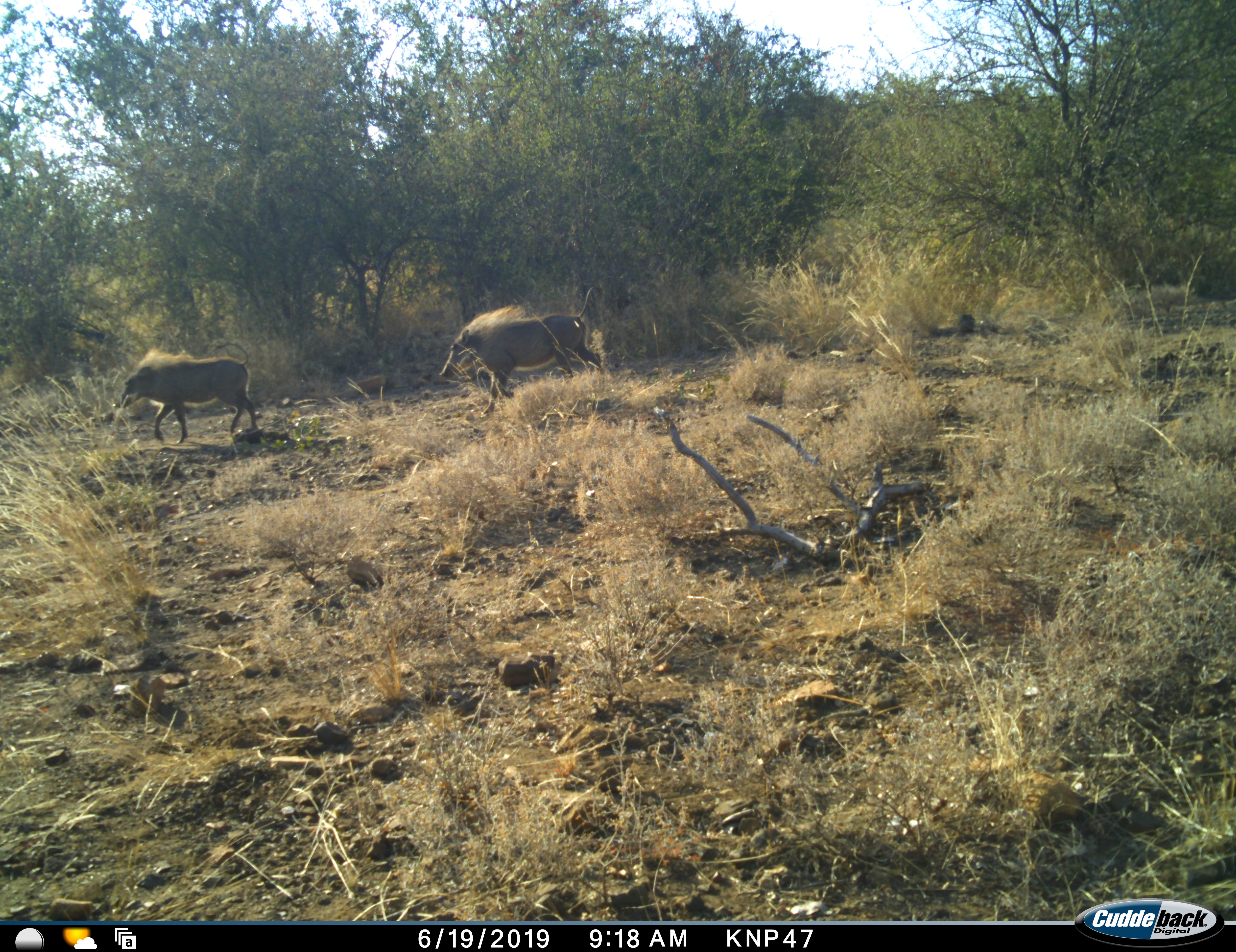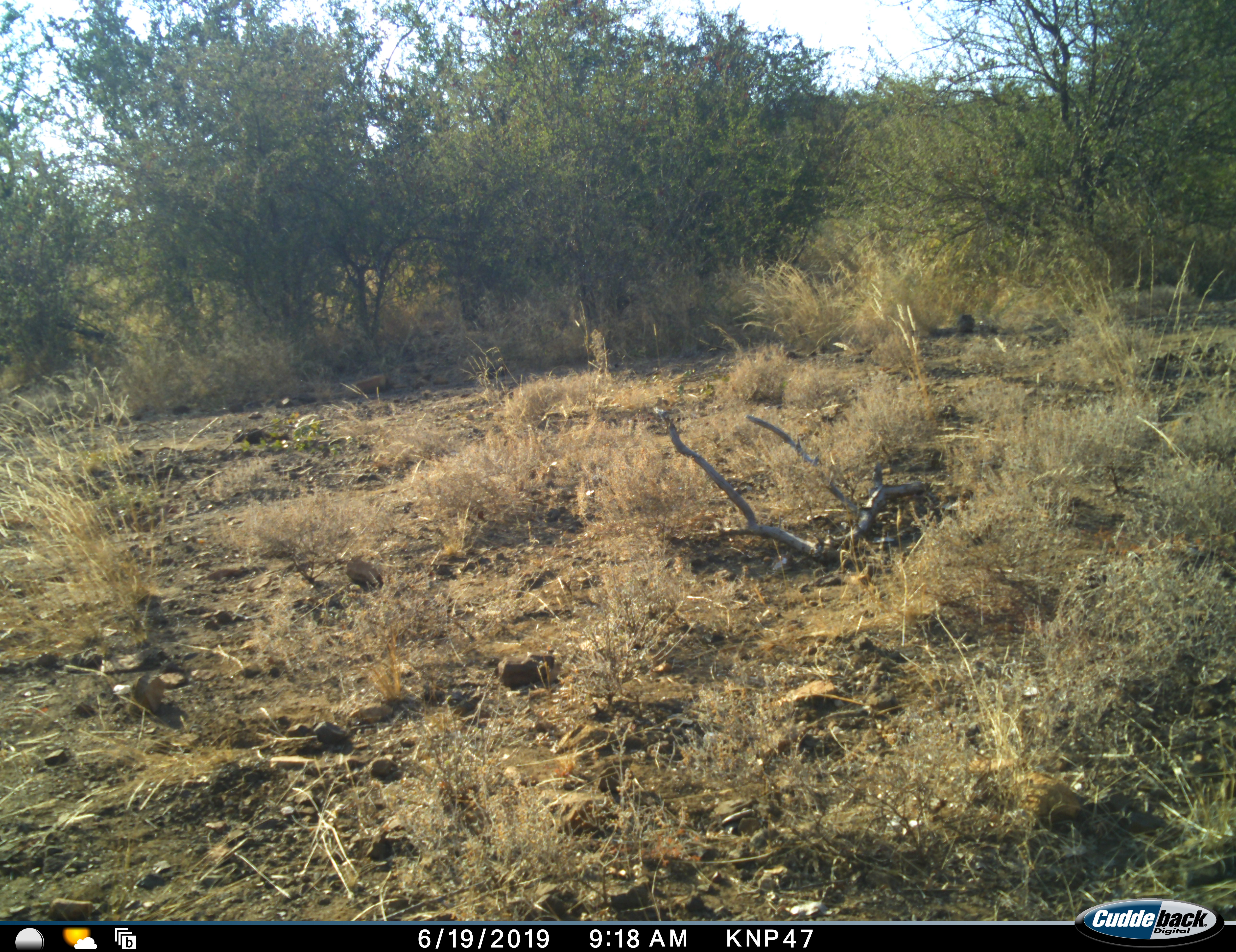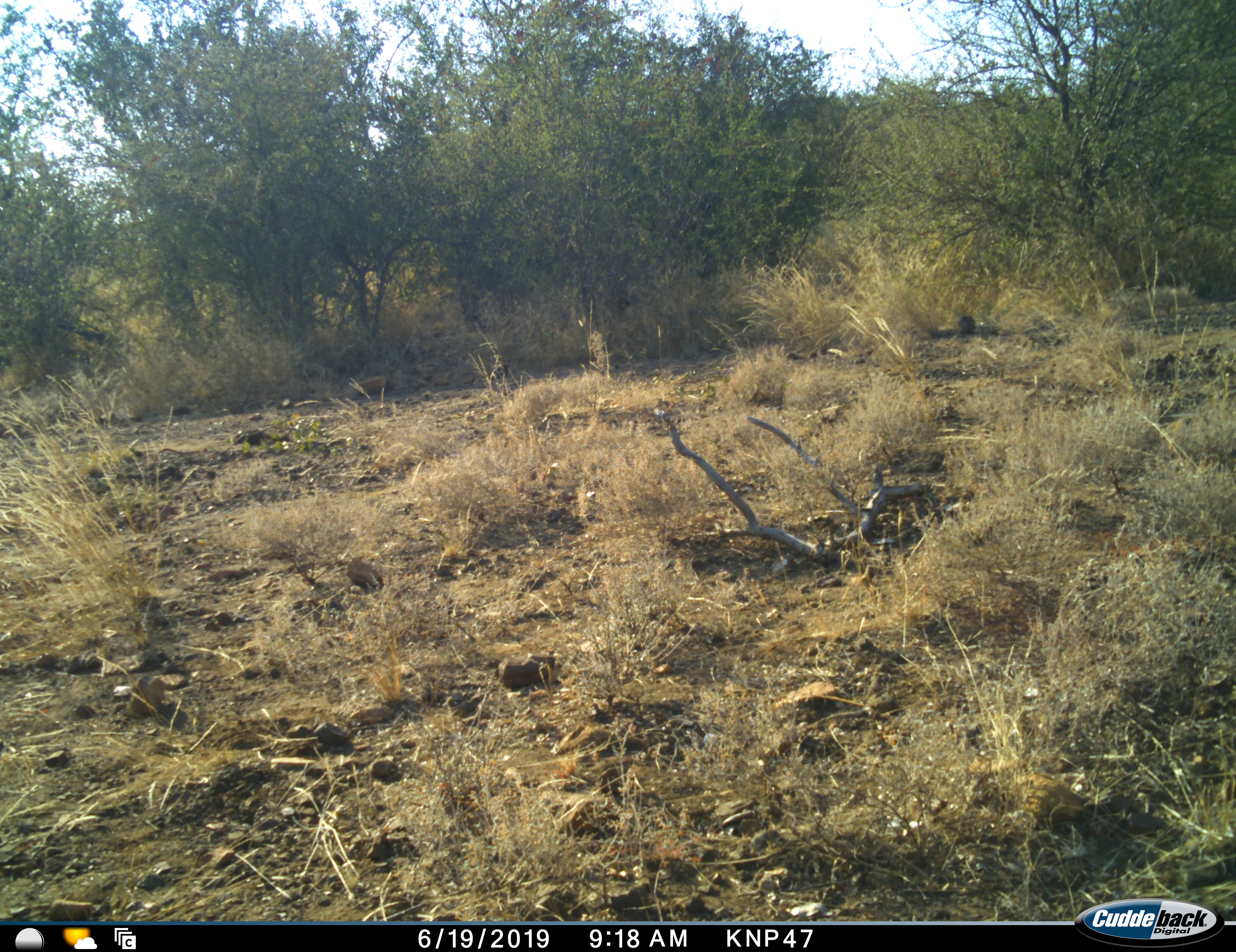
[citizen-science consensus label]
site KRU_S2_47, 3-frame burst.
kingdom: Animalia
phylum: Chordata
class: Mammalia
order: Artiodactyla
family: Suidae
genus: Phacochoerus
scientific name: Phacochoerus africanus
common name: warthog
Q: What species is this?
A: Warthog (Phacochoerus africanus).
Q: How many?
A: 2.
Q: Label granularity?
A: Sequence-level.